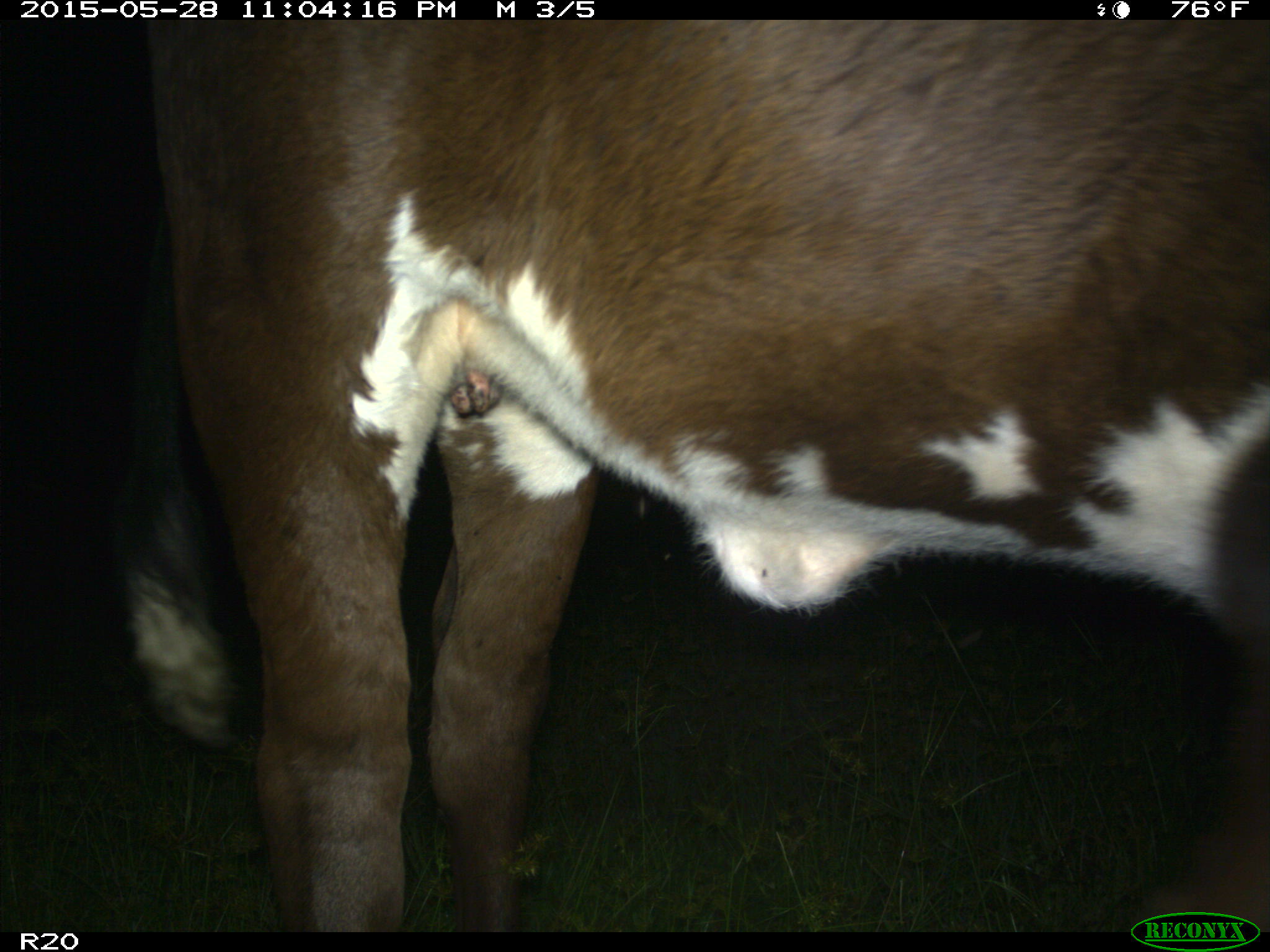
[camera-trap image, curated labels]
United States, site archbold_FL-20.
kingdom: Animalia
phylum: Chordata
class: Mammalia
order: Artiodactyla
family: Bovidae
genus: Bos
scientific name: Bos taurus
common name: domestic cow